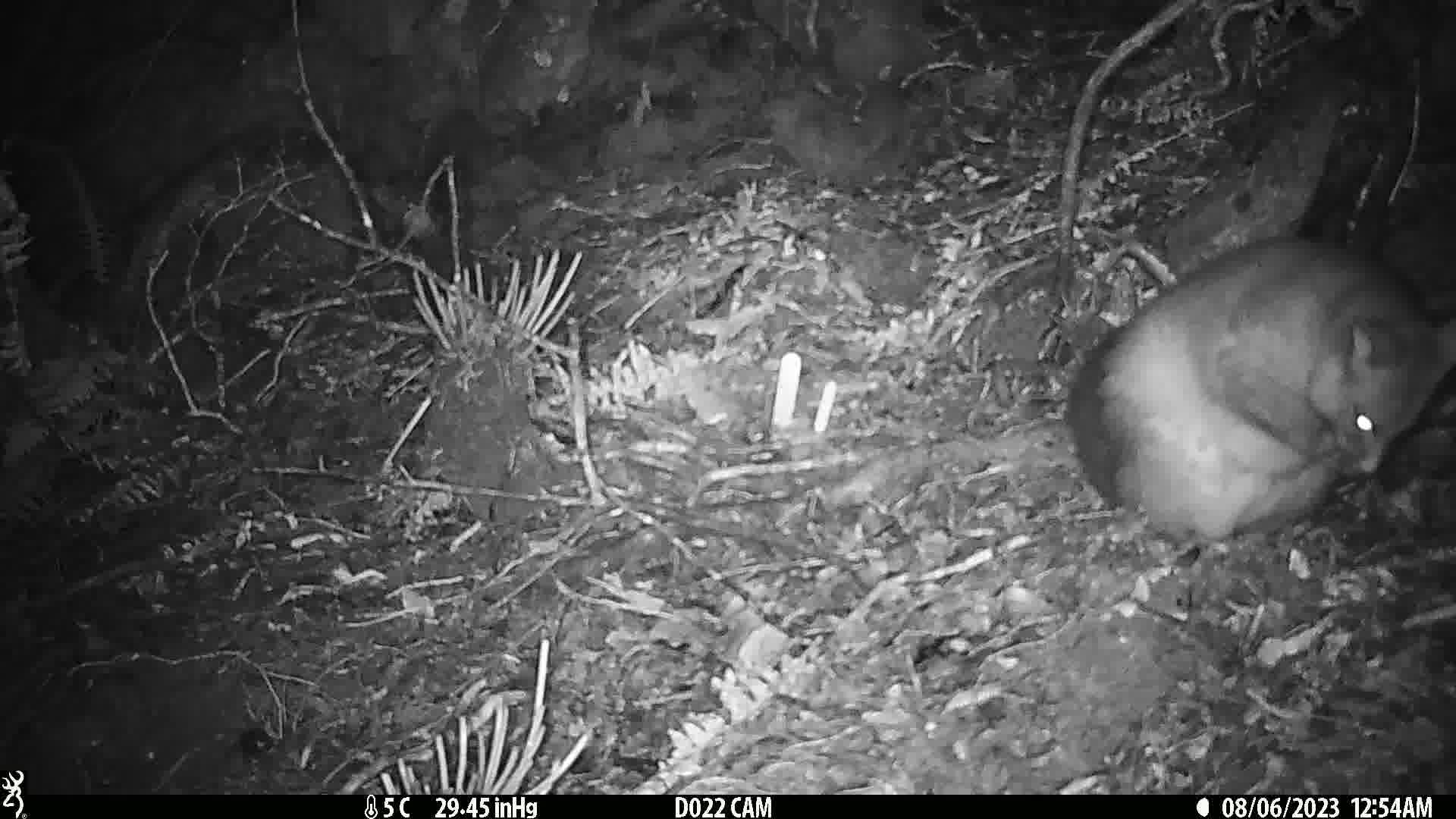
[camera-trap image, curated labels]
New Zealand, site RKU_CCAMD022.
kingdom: Animalia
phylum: Chordata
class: Mammalia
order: Diprotodontia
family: Phalangeridae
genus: Trichosurus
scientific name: Trichosurus vulpecula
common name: common brushtail possum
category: possum